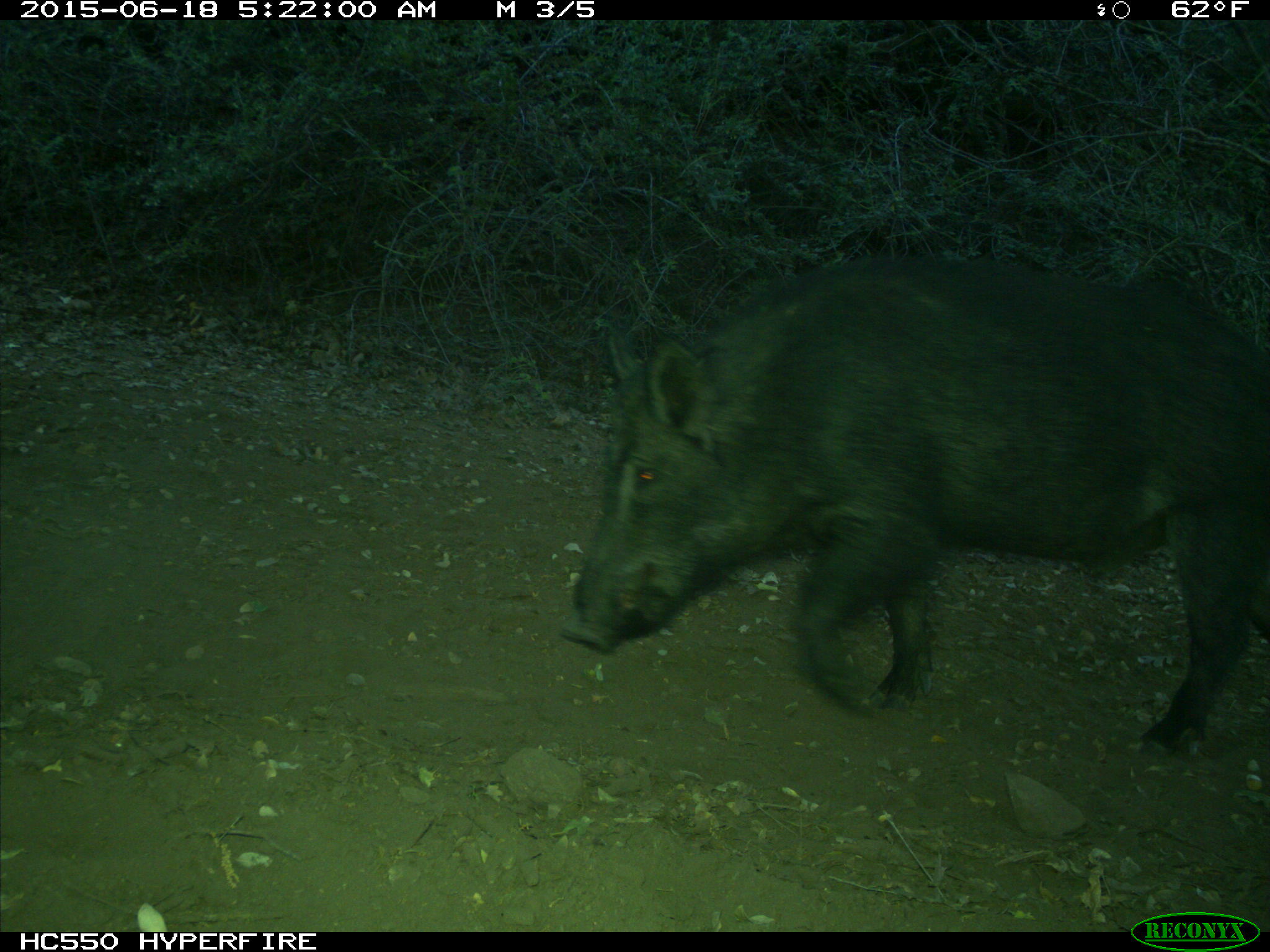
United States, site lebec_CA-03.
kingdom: Animalia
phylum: Chordata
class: Mammalia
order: Artiodactyla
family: Suidae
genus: Sus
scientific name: Sus scrofa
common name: wild boar